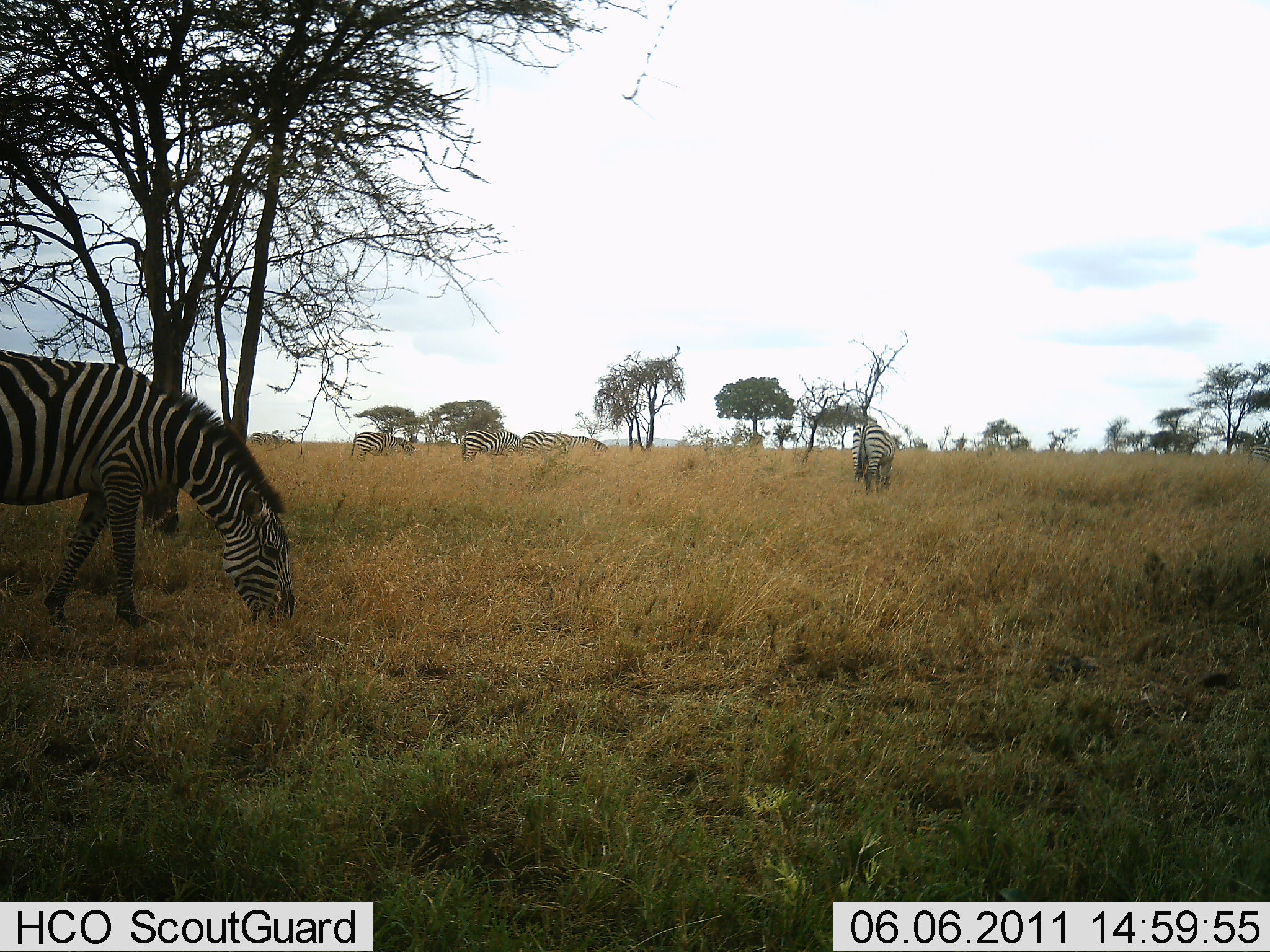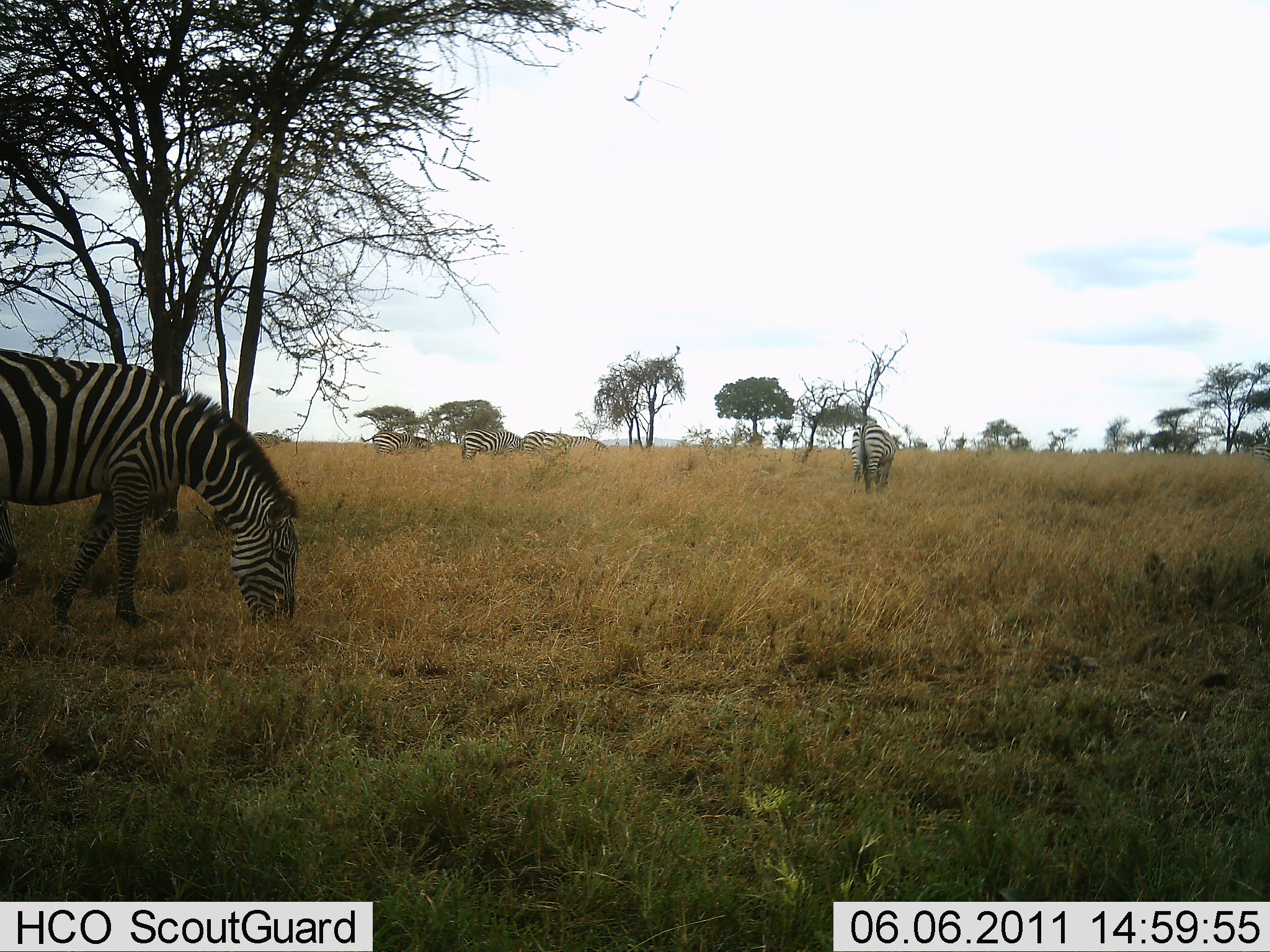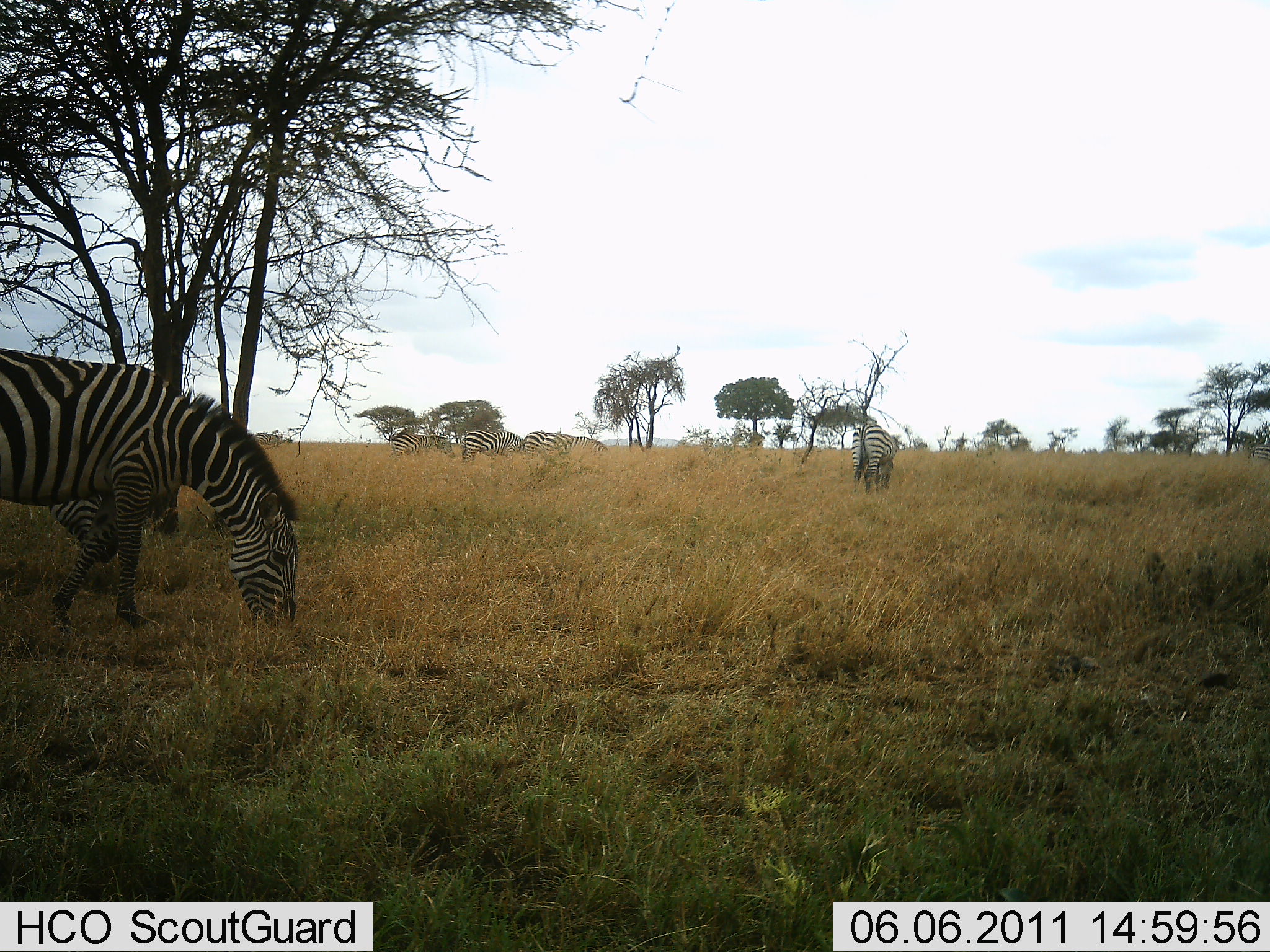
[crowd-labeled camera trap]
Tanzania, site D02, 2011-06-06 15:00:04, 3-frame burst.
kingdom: Animalia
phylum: Chordata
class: Mammalia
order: Perissodactyla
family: Equidae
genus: Equus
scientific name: Equus quagga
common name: plains zebra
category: zebra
Zebra (plains zebra) (Equus quagga), count 6. Behavior (volunteer vote fractions): standing 20%, resting 0%, moving 10%, interacting 0%. Young present (vote fraction): 10%. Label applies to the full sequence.